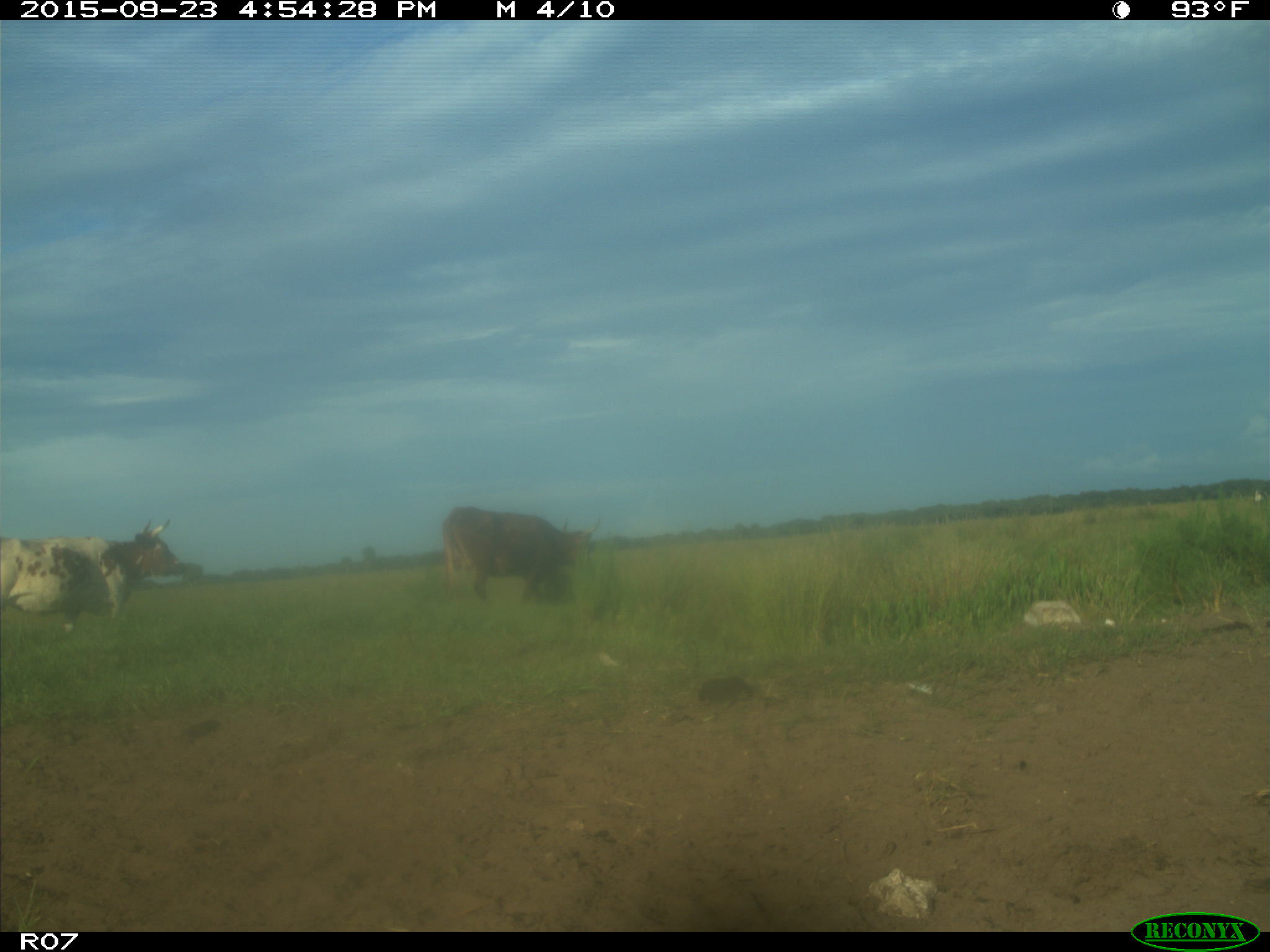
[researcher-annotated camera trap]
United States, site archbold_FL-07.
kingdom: Animalia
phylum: Chordata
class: Mammalia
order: Artiodactyla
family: Bovidae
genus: Bos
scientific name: Bos taurus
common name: domestic cow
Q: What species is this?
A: Bos taurus (domestic cow).